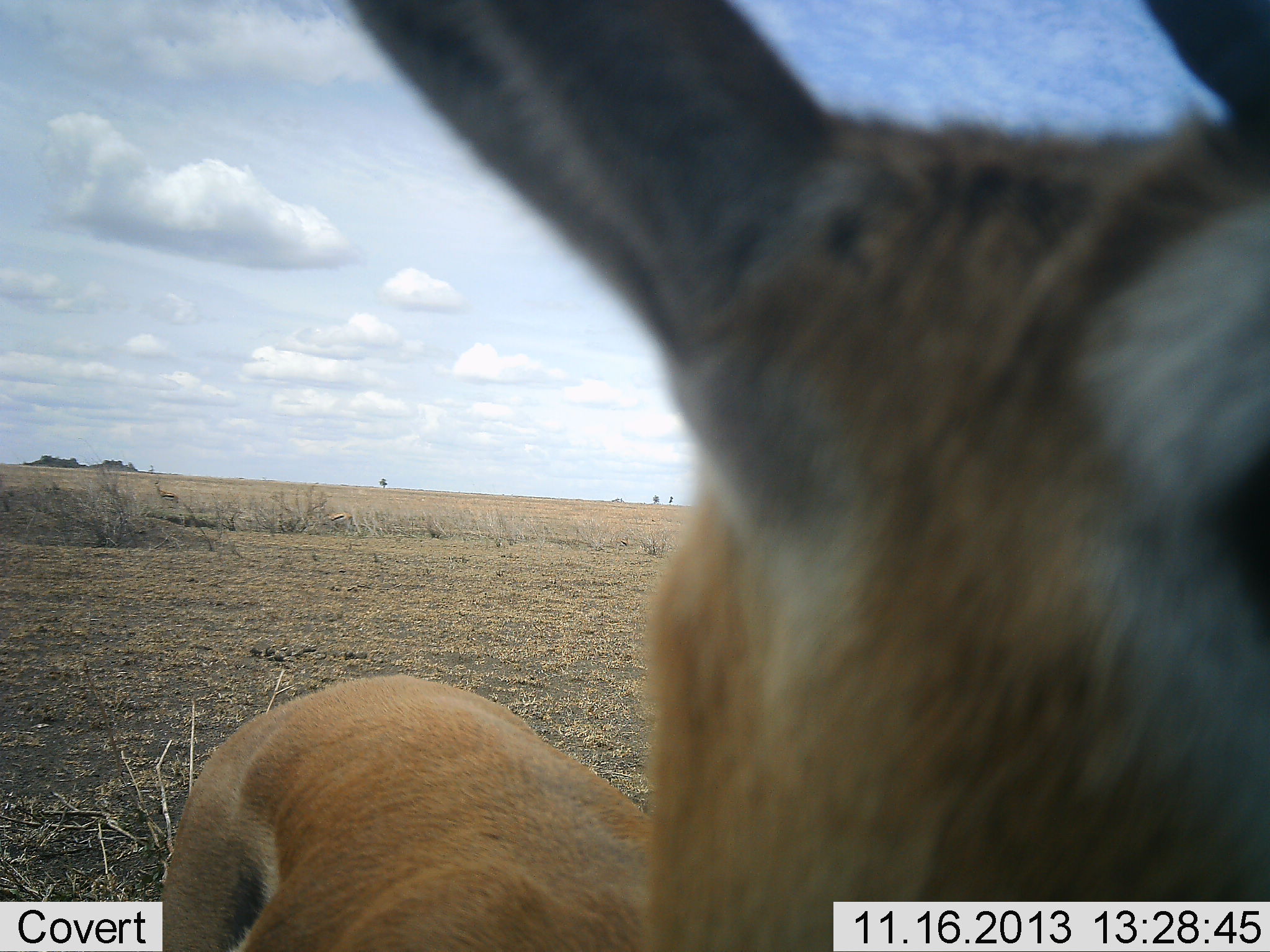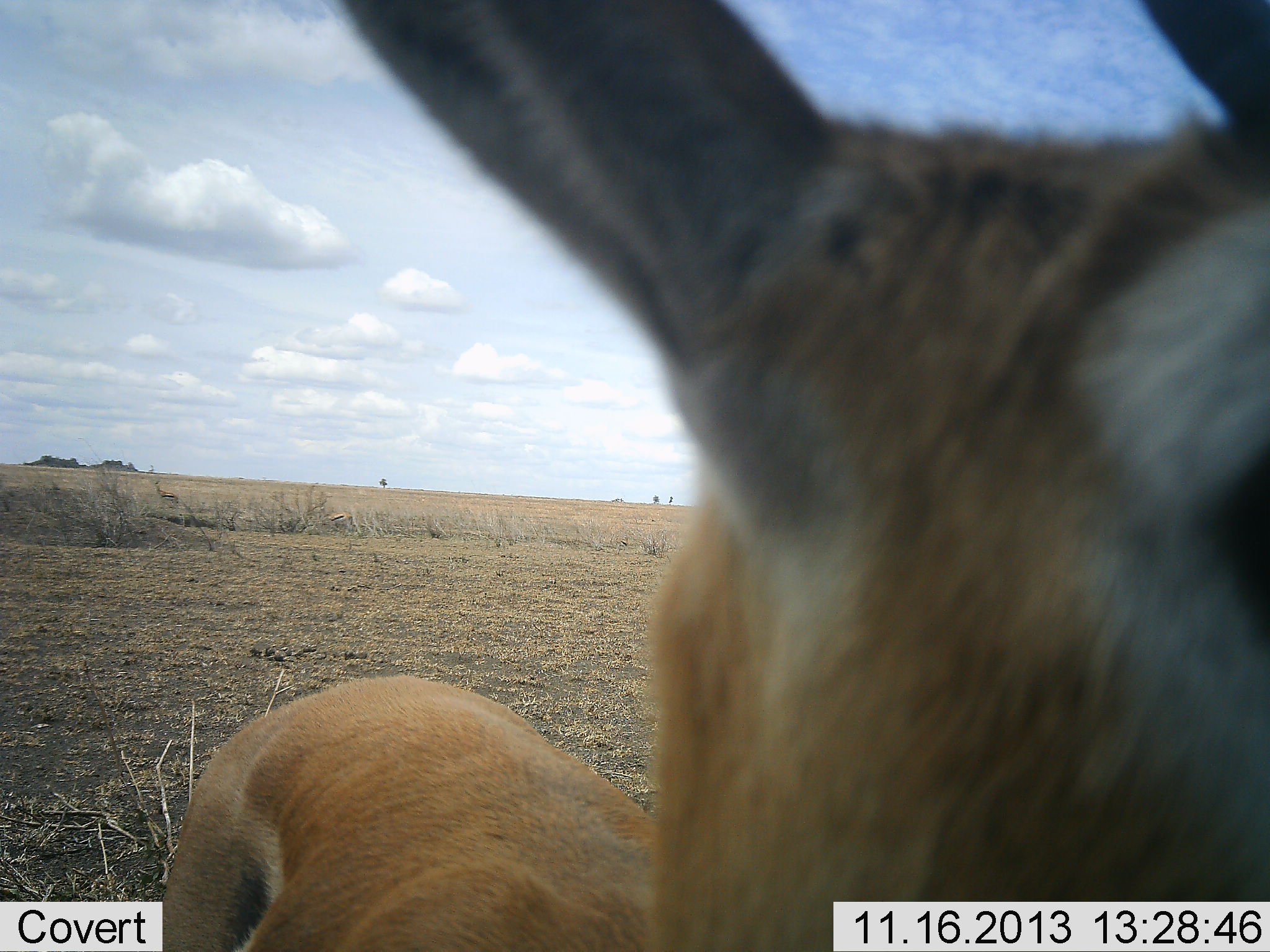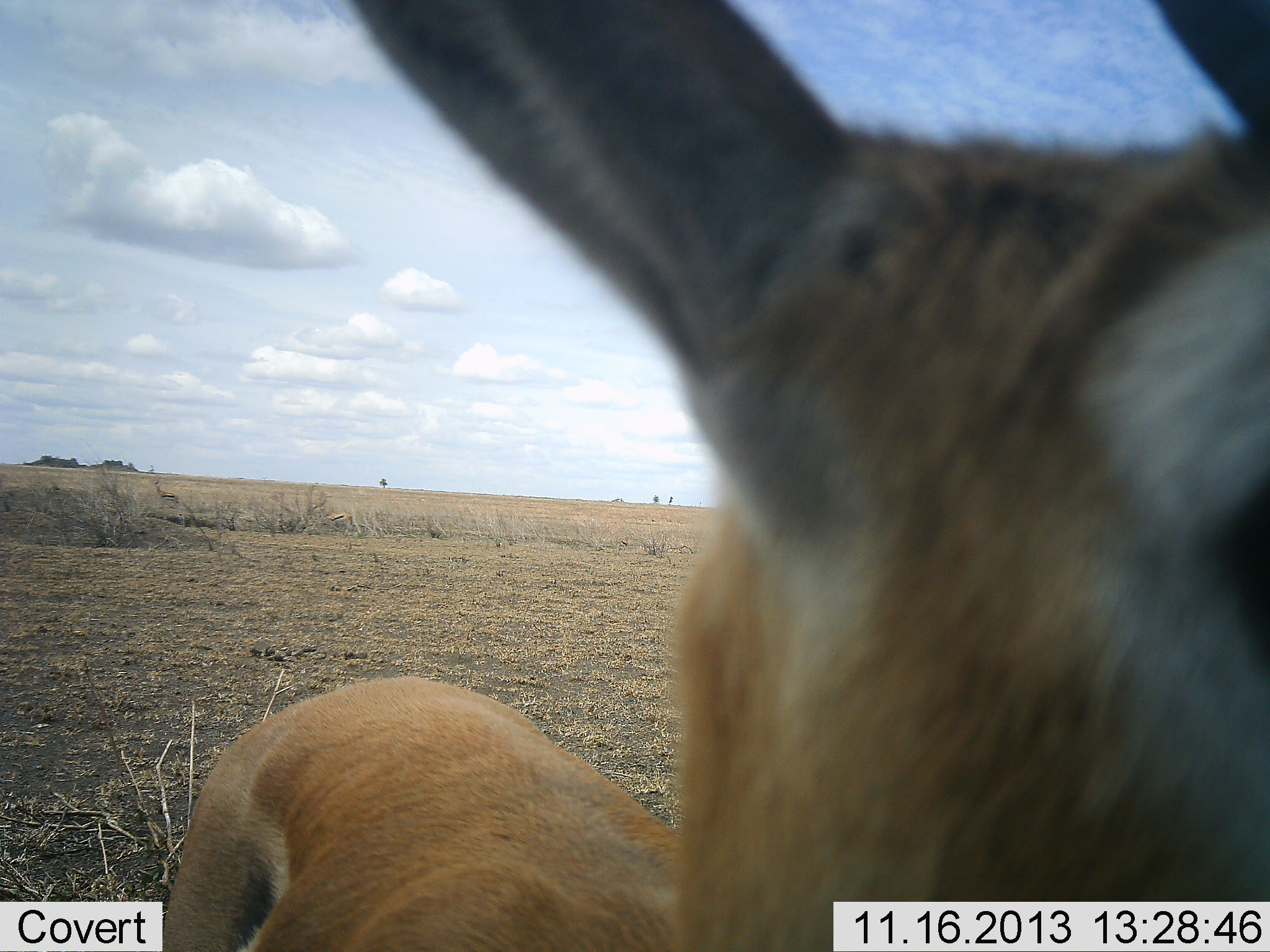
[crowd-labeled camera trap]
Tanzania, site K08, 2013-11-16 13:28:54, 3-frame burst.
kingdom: Animalia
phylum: Chordata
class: Mammalia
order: Artiodactyla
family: Bovidae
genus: Eudorcas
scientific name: Eudorcas thomsonii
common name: thomson's gazelle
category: gazellethomsons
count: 1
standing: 82%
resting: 0%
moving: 9%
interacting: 9%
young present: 0%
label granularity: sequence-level